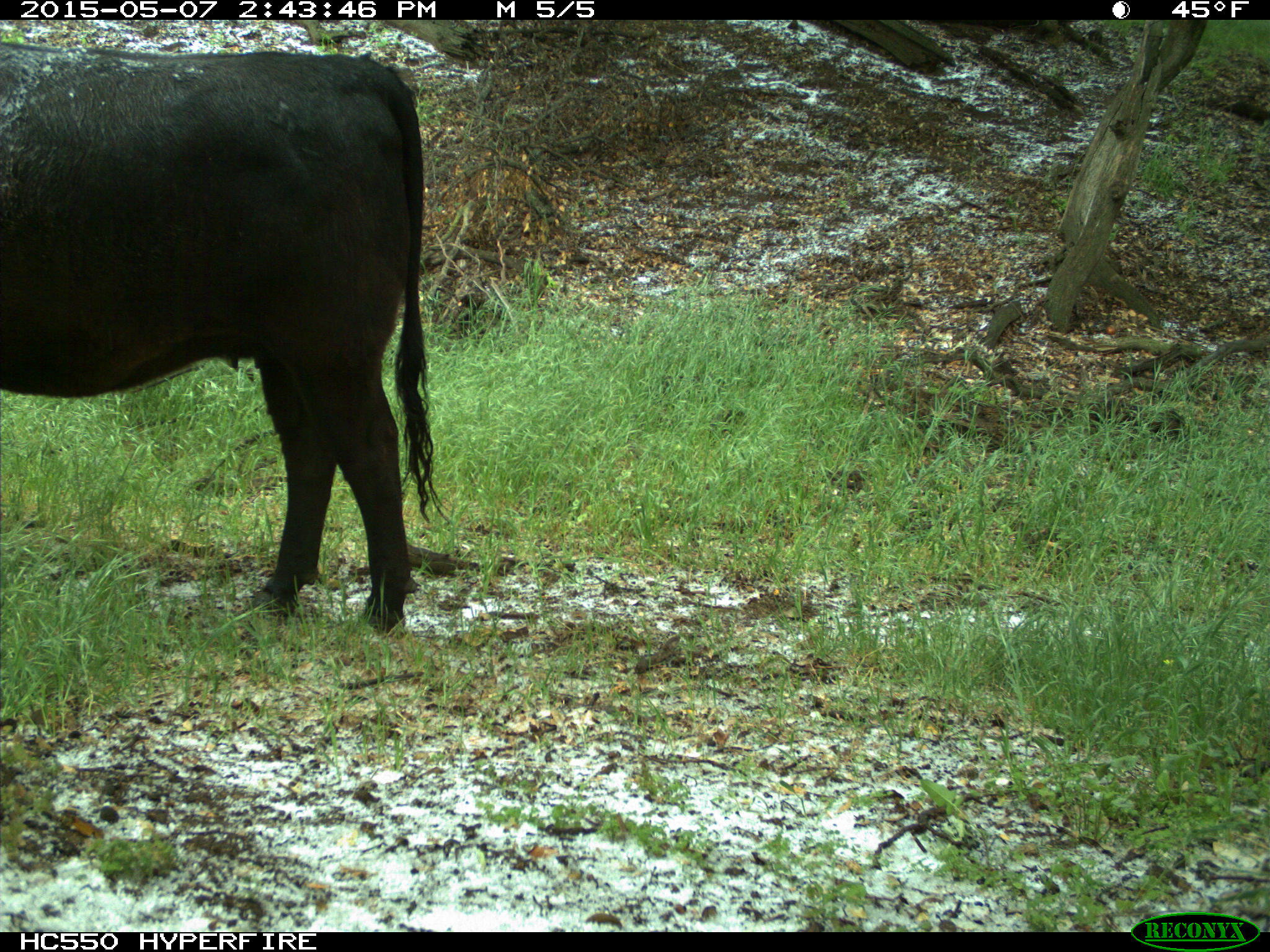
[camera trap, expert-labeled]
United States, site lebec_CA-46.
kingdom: Animalia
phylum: Chordata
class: Mammalia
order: Artiodactyla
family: Bovidae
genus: Bos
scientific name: Bos taurus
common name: domestic cow